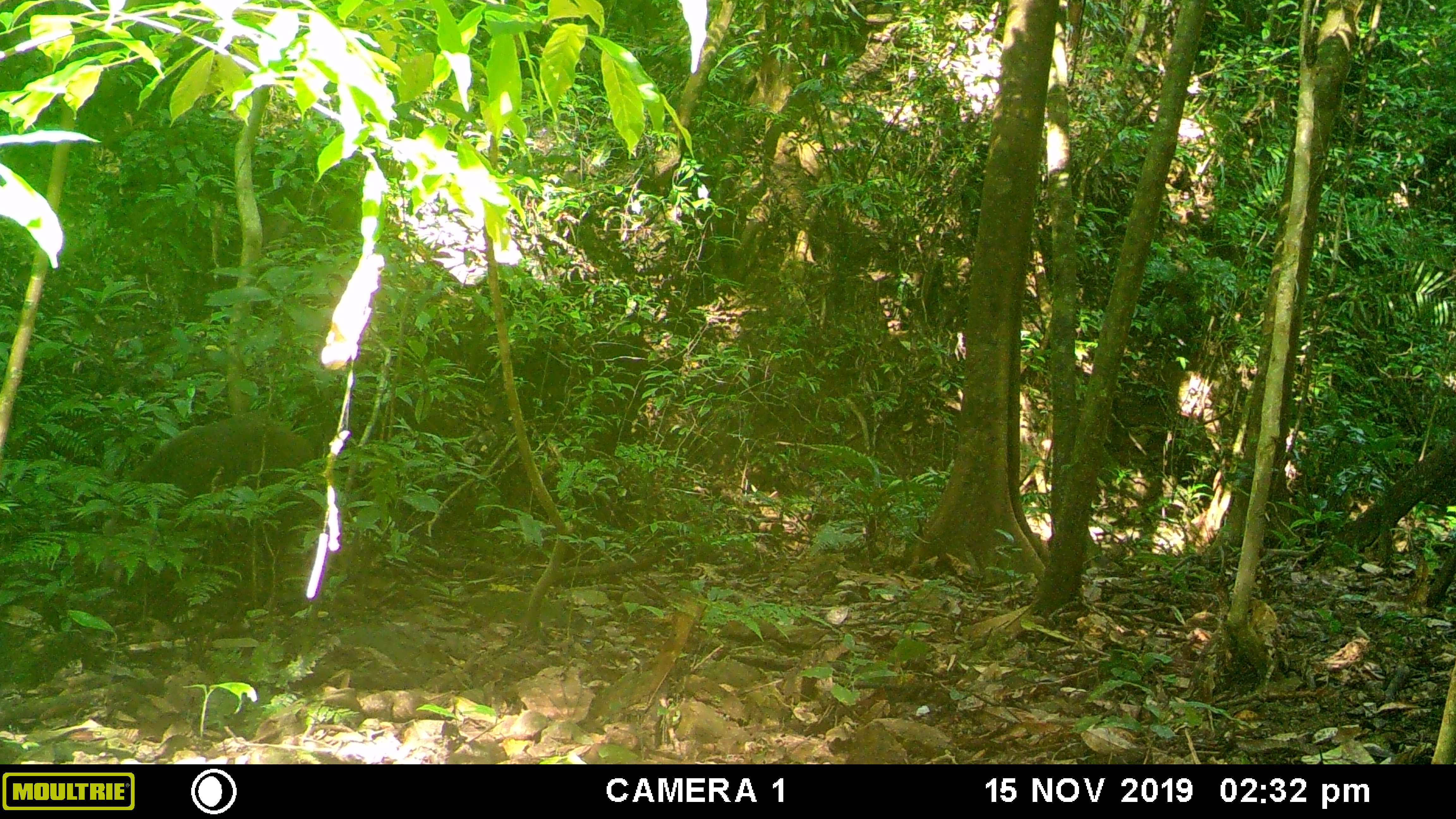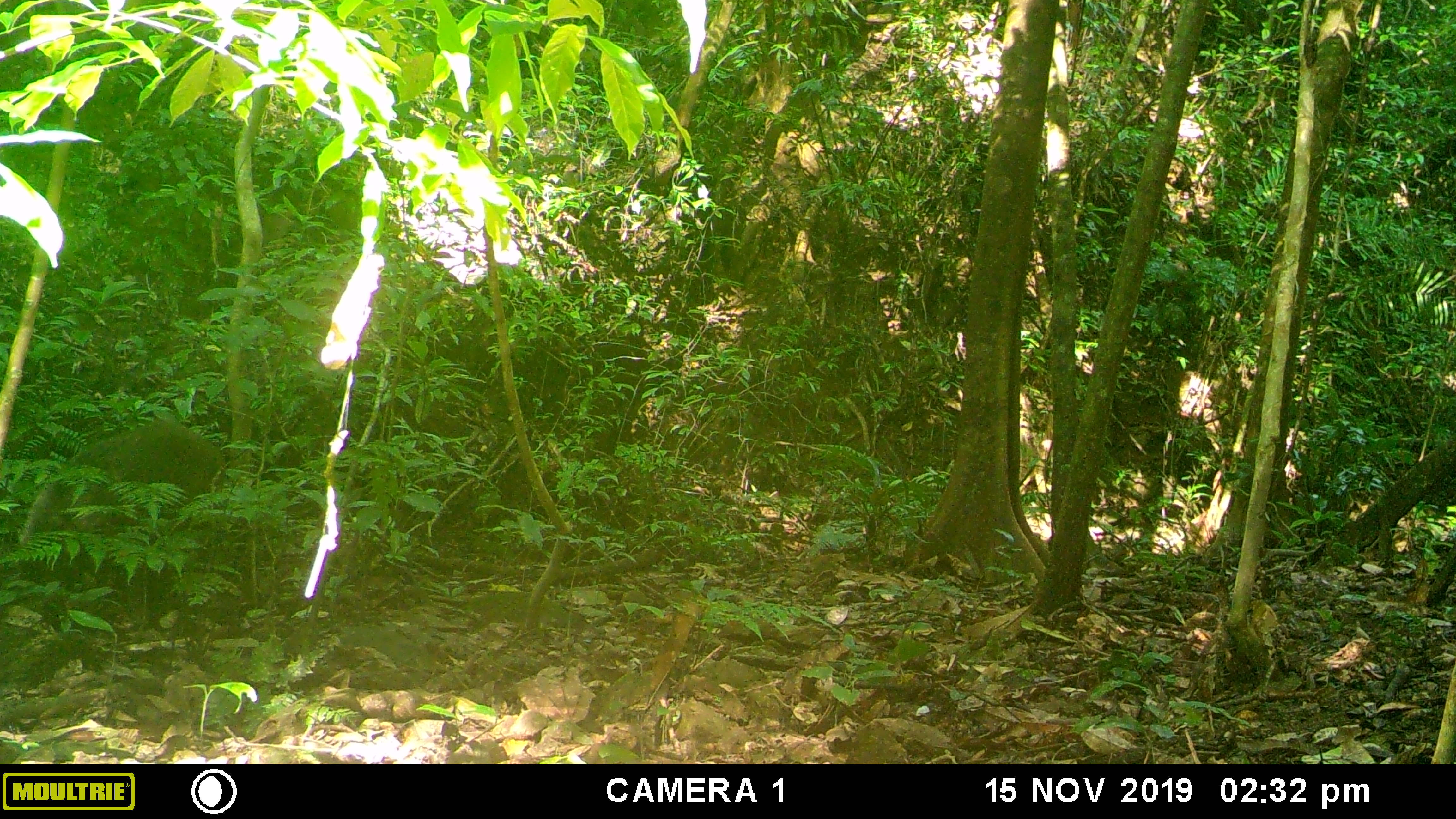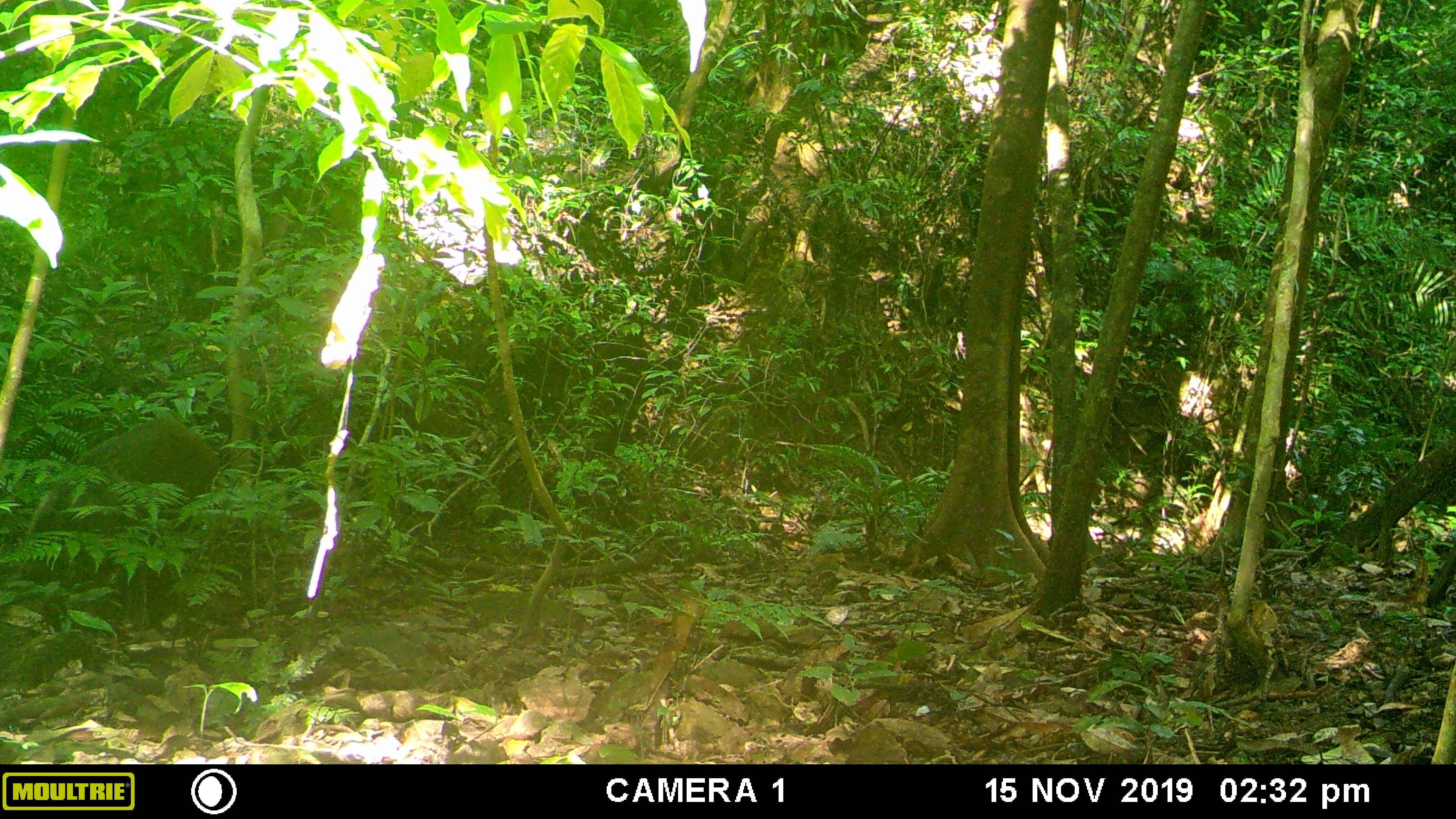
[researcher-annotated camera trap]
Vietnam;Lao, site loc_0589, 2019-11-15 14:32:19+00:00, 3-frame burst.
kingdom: Animalia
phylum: Chordata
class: Mammalia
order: Artiodactyla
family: Suidae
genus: Sus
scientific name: Sus scrofa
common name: eurasian wild pig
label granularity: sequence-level